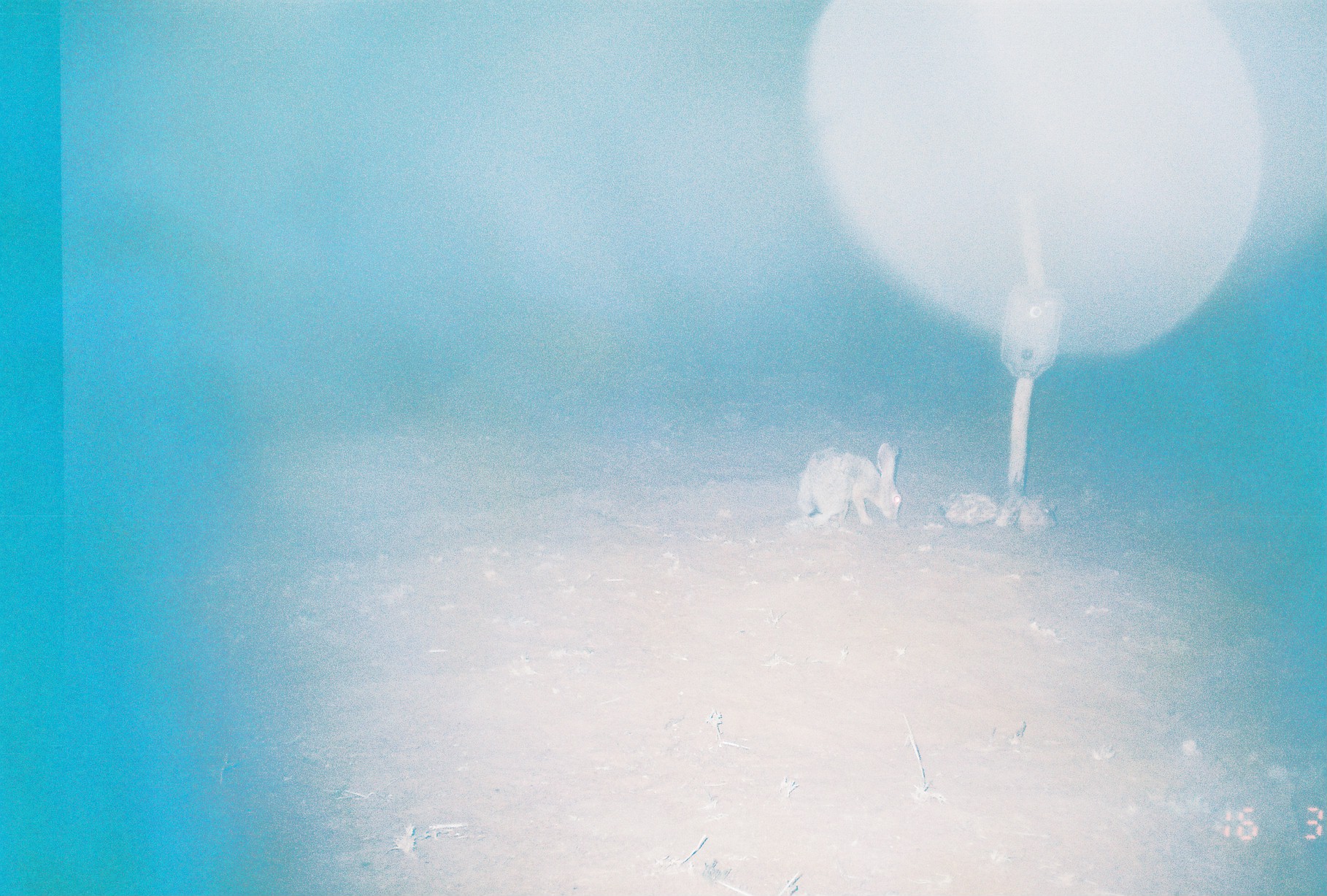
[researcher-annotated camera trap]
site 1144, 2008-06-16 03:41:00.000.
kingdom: Animalia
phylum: Chordata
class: Mammalia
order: Lagomorpha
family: Leporidae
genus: Lepus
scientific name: Lepus saxatilis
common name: scrub hare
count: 1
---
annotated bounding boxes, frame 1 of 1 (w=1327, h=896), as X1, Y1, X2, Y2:
lepus saxatilis: 795, 440, 903, 528